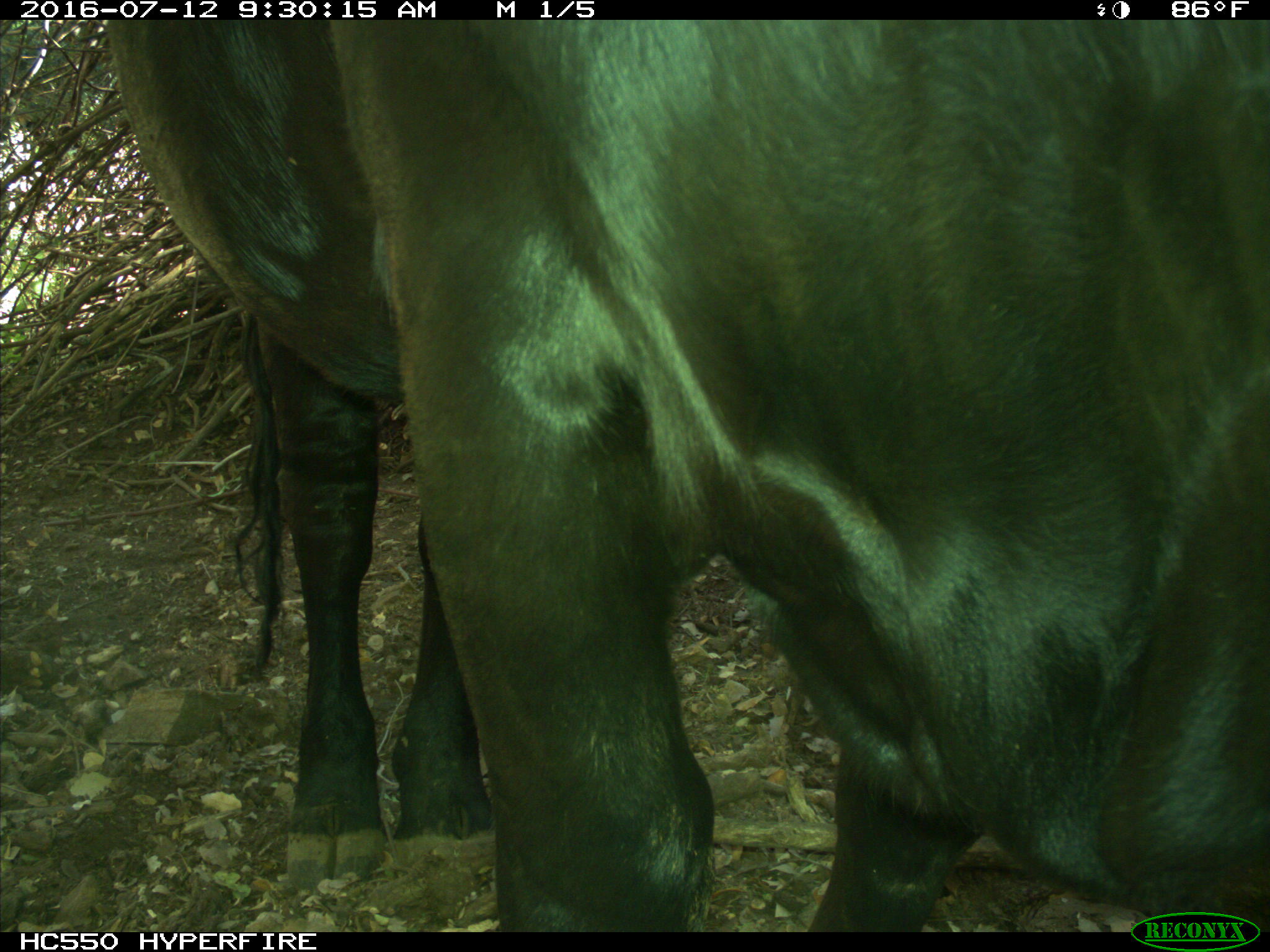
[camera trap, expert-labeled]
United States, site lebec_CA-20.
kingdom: Animalia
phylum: Chordata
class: Mammalia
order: Artiodactyla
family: Bovidae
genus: Bos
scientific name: Bos taurus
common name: domestic cow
Bos taurus (domestic cow).